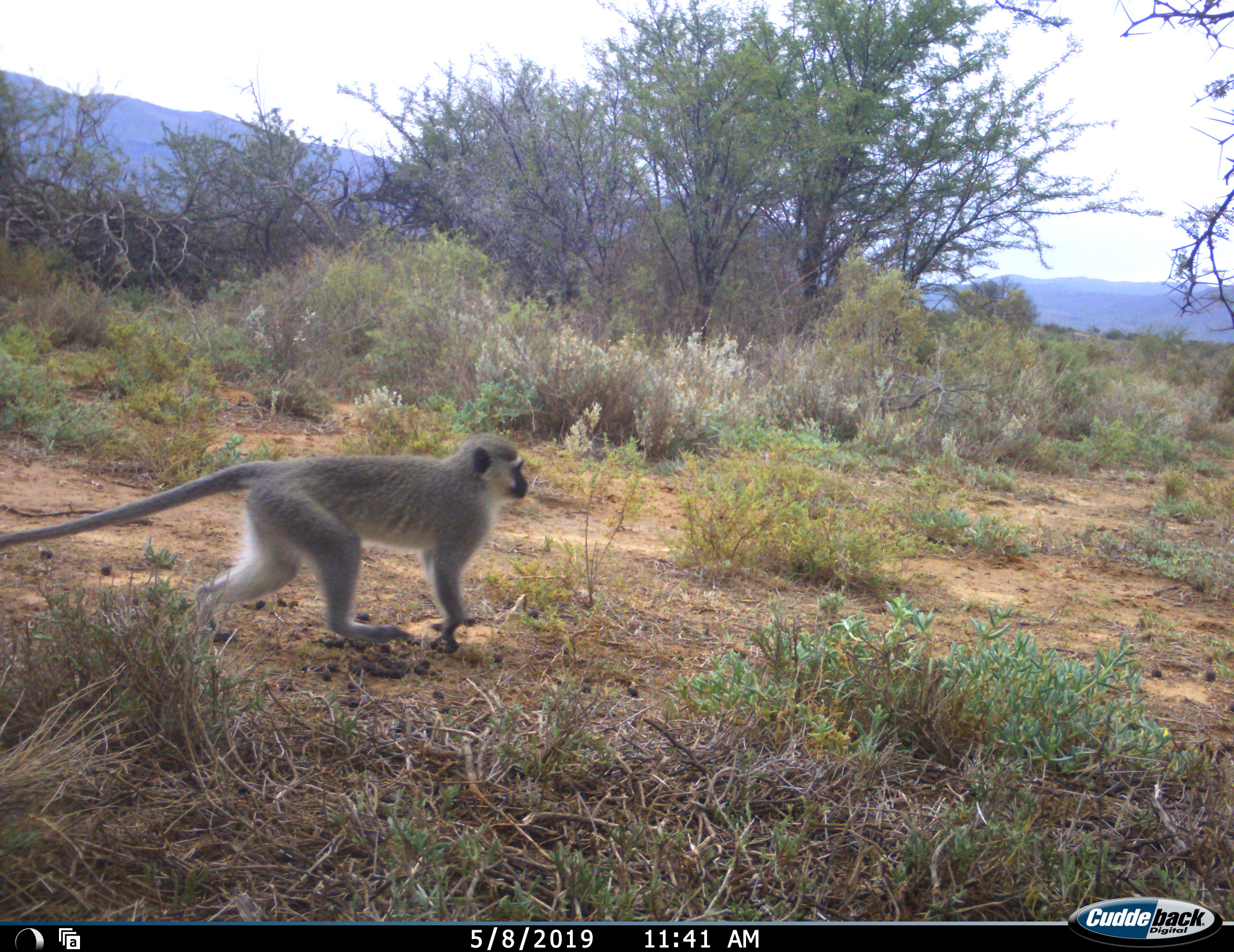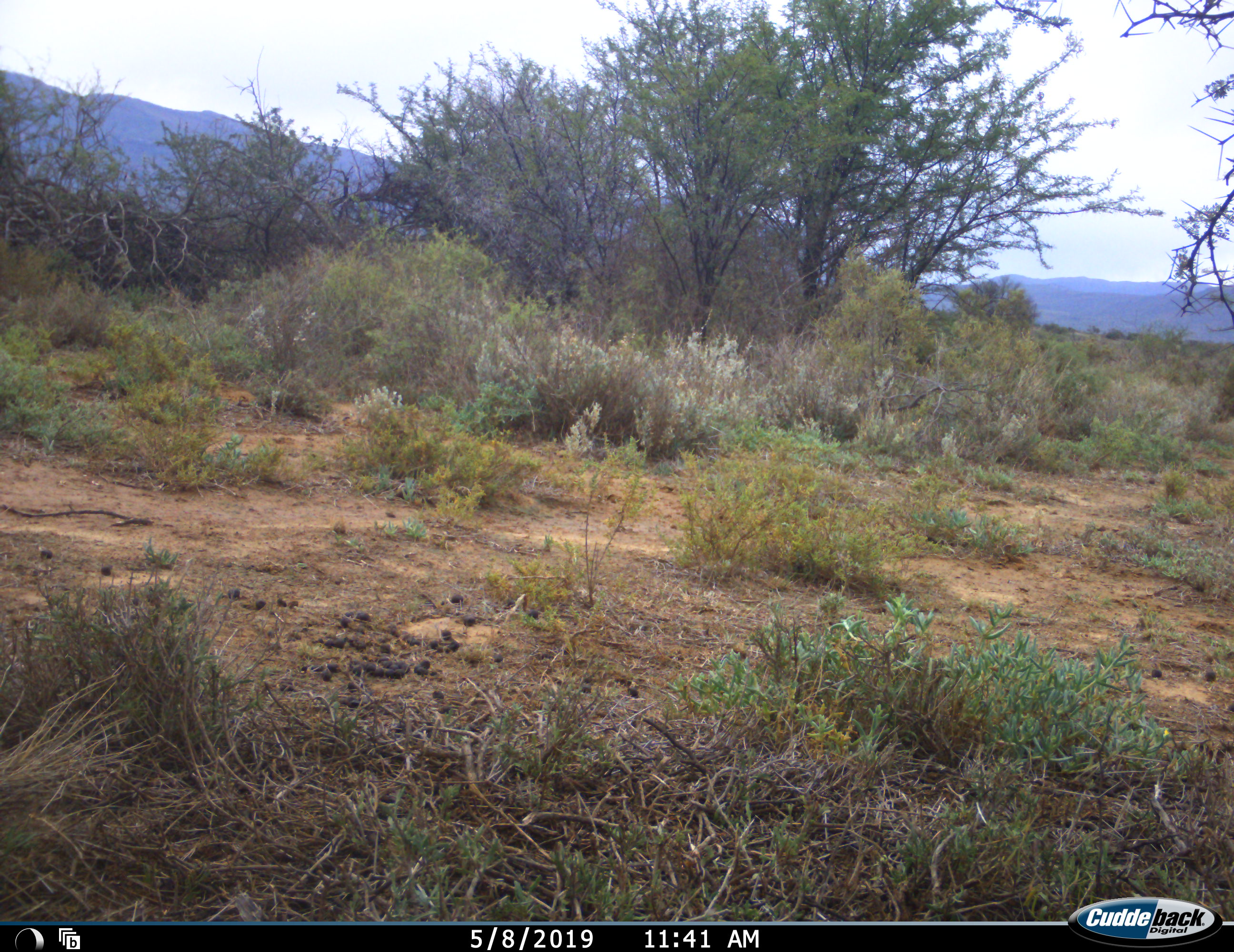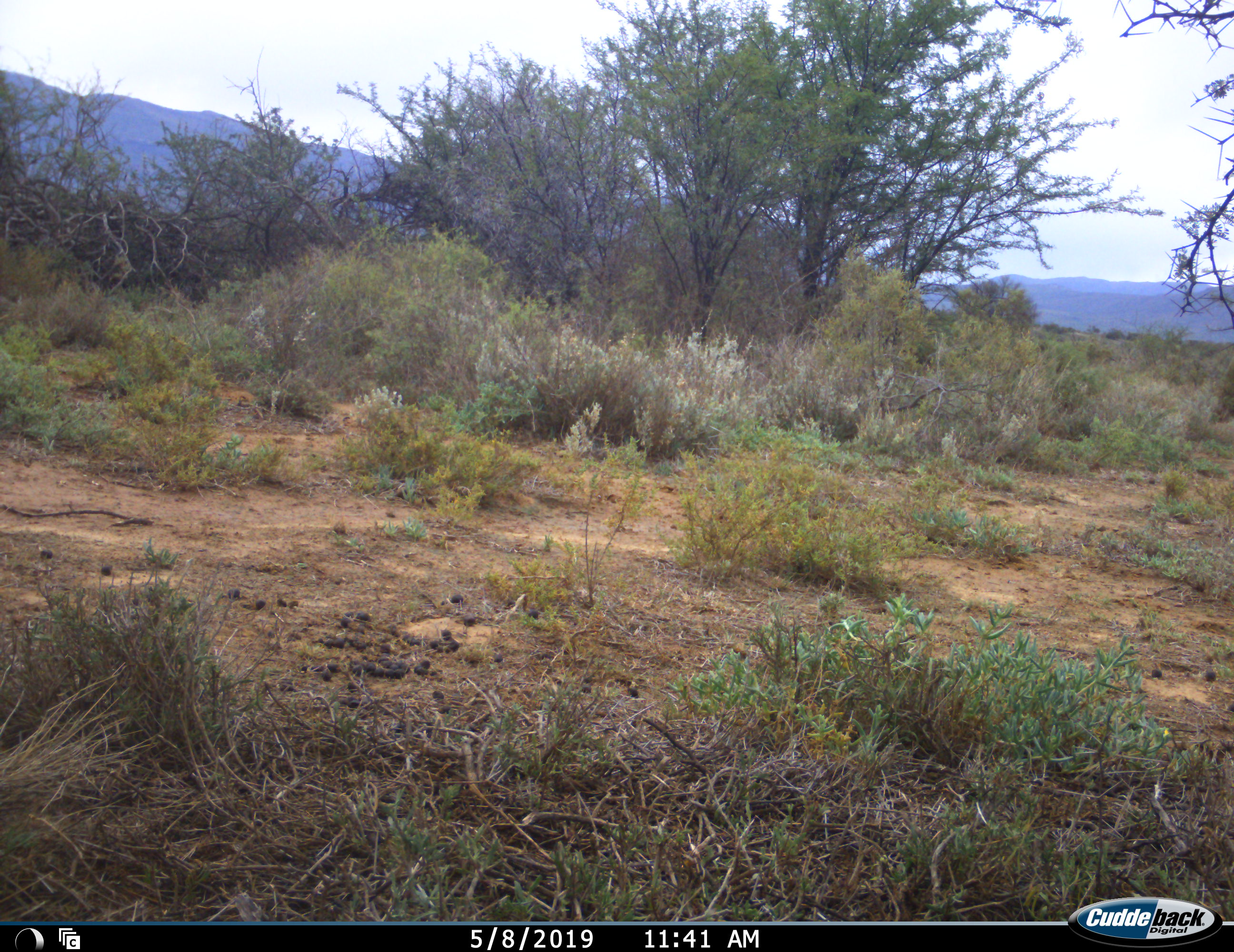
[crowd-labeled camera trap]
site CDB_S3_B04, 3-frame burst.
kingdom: Animalia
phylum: Chordata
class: Mammalia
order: Primates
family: Cercopithecidae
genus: Chlorocebus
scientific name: Chlorocebus pygerythrus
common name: vervet monkey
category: monkeyvervet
Monkeyvervet (vervet monkey) (Chlorocebus pygerythrus), count 1. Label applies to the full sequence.